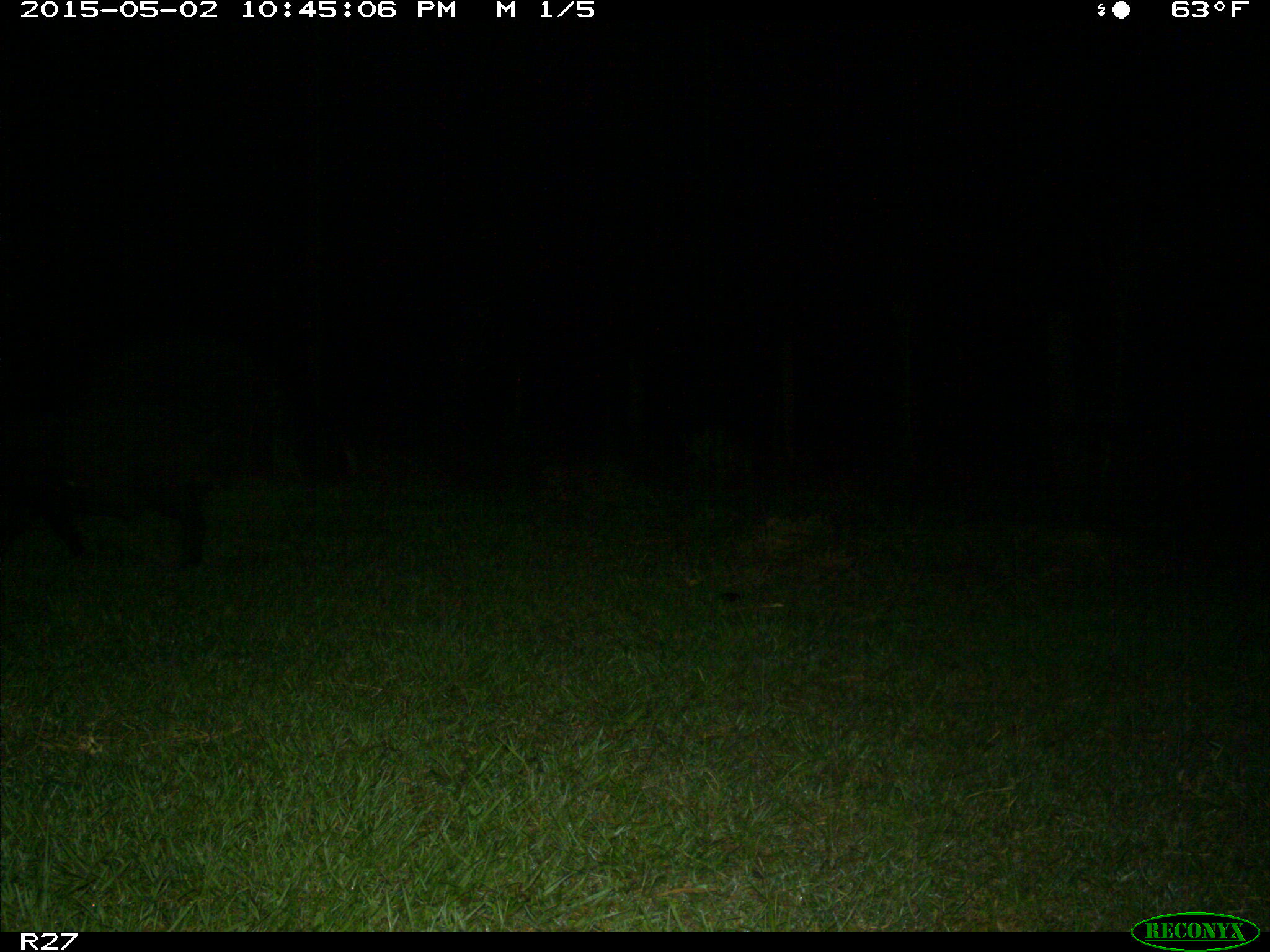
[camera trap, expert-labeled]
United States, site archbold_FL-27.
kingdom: Animalia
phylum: Chordata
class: Mammalia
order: Artiodactyla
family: Suidae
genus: Sus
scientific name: Sus scrofa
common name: wild boar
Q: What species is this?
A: Sus scrofa (wild boar).